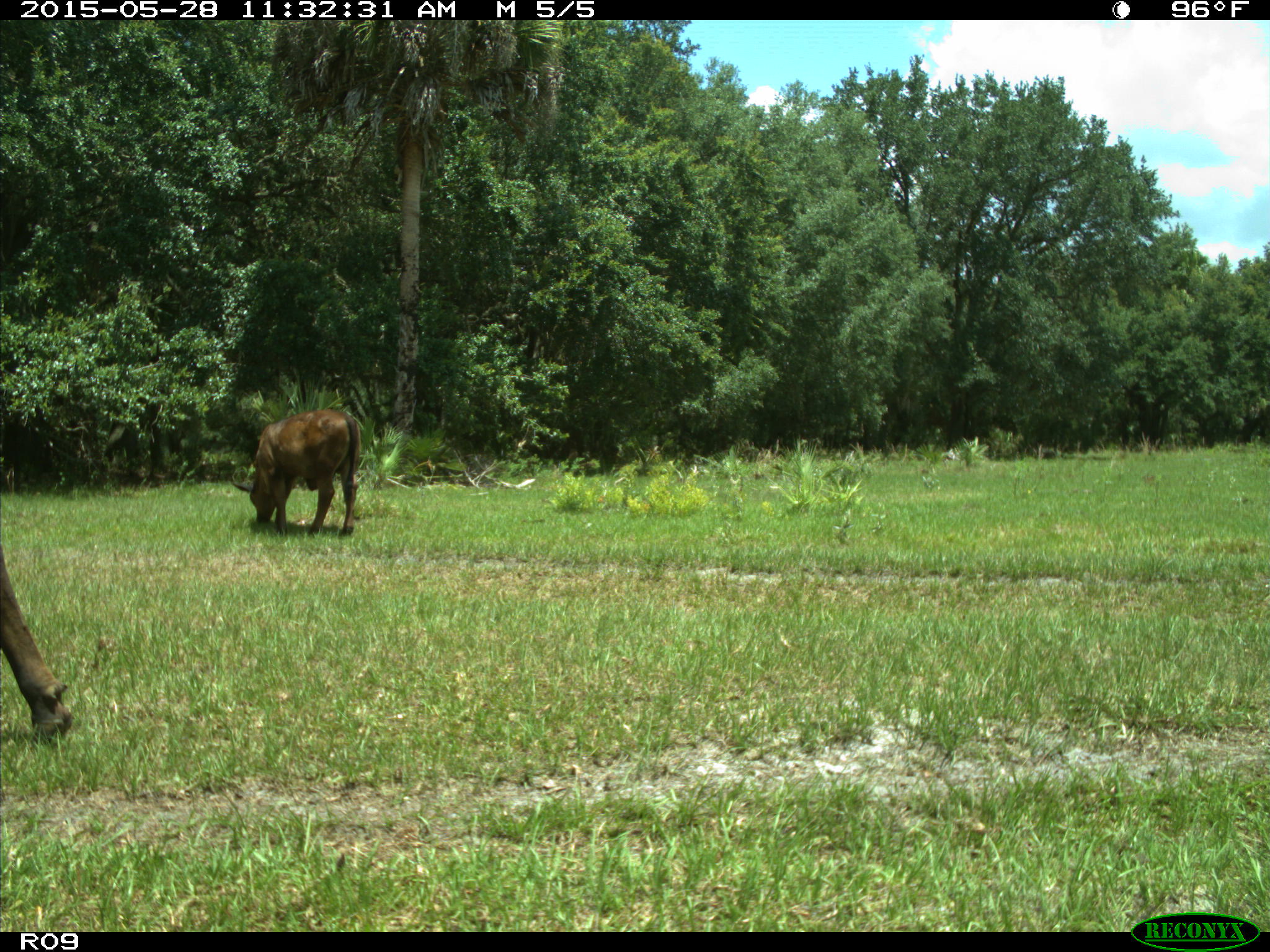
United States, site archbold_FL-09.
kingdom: Animalia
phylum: Chordata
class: Mammalia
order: Artiodactyla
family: Bovidae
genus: Bos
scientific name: Bos taurus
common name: domestic cow